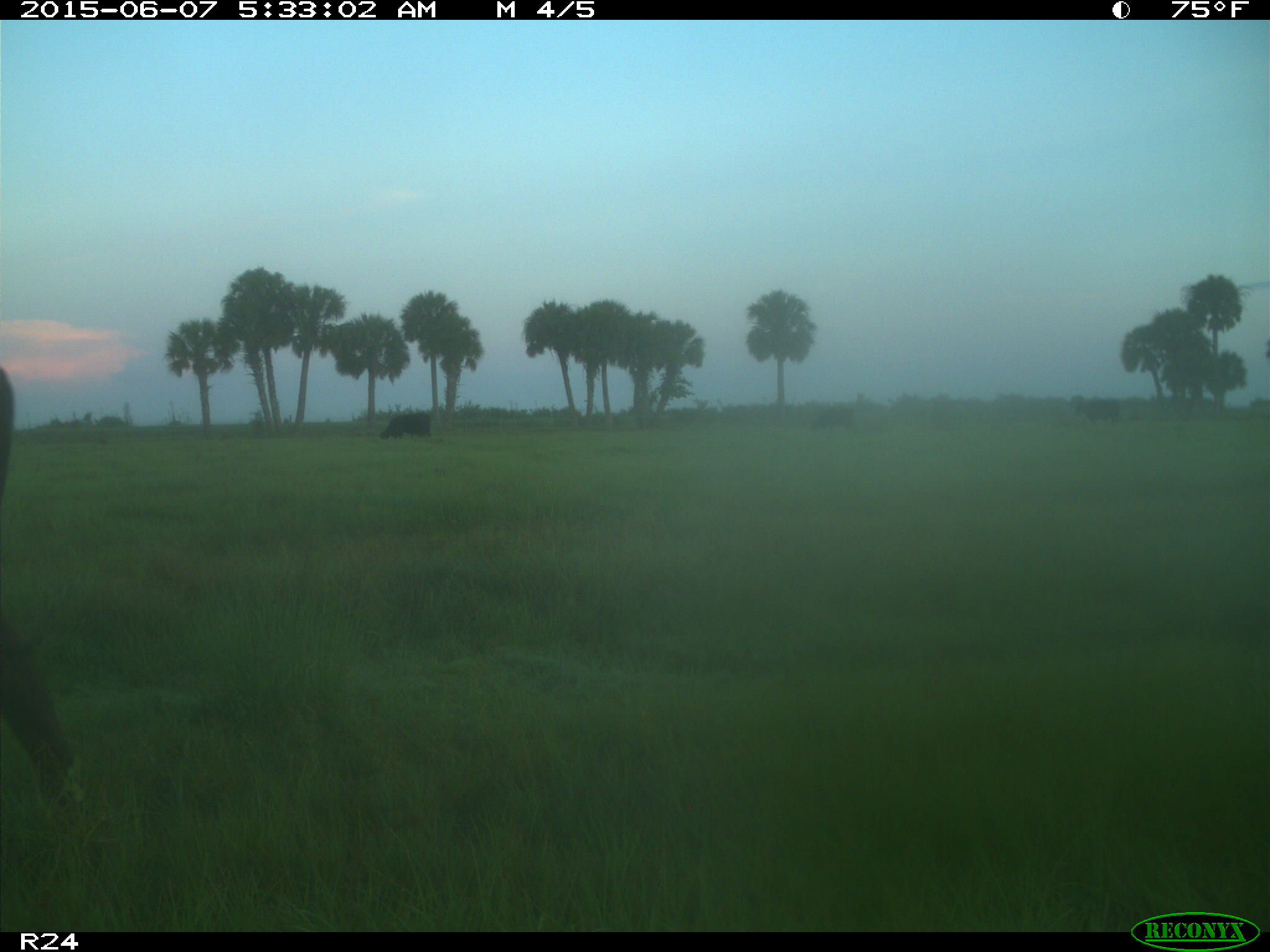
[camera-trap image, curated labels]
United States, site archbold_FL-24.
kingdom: Animalia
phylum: Chordata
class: Mammalia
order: Artiodactyla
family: Bovidae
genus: Bos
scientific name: Bos taurus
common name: domestic cow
Bos taurus (domestic cow).